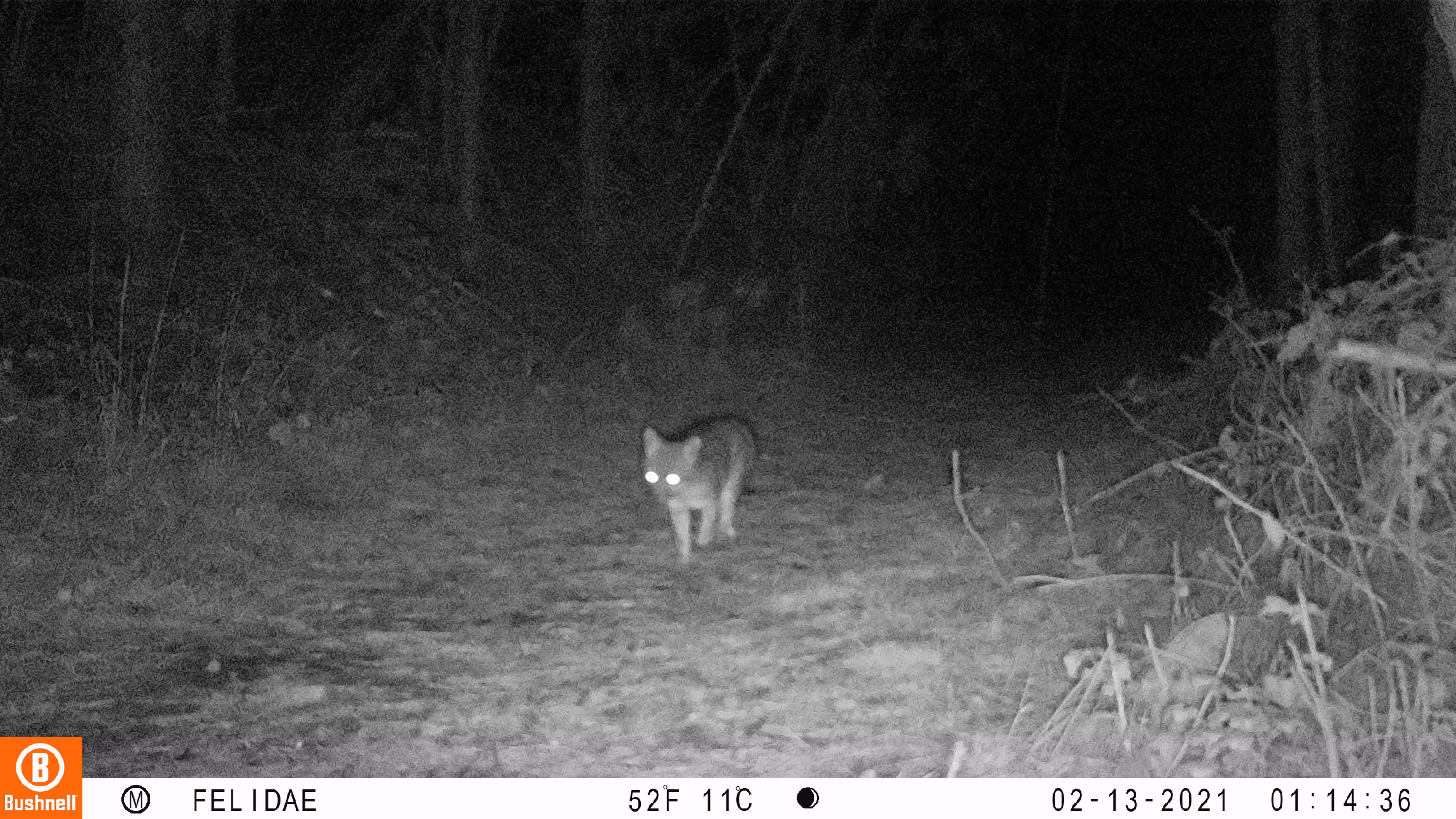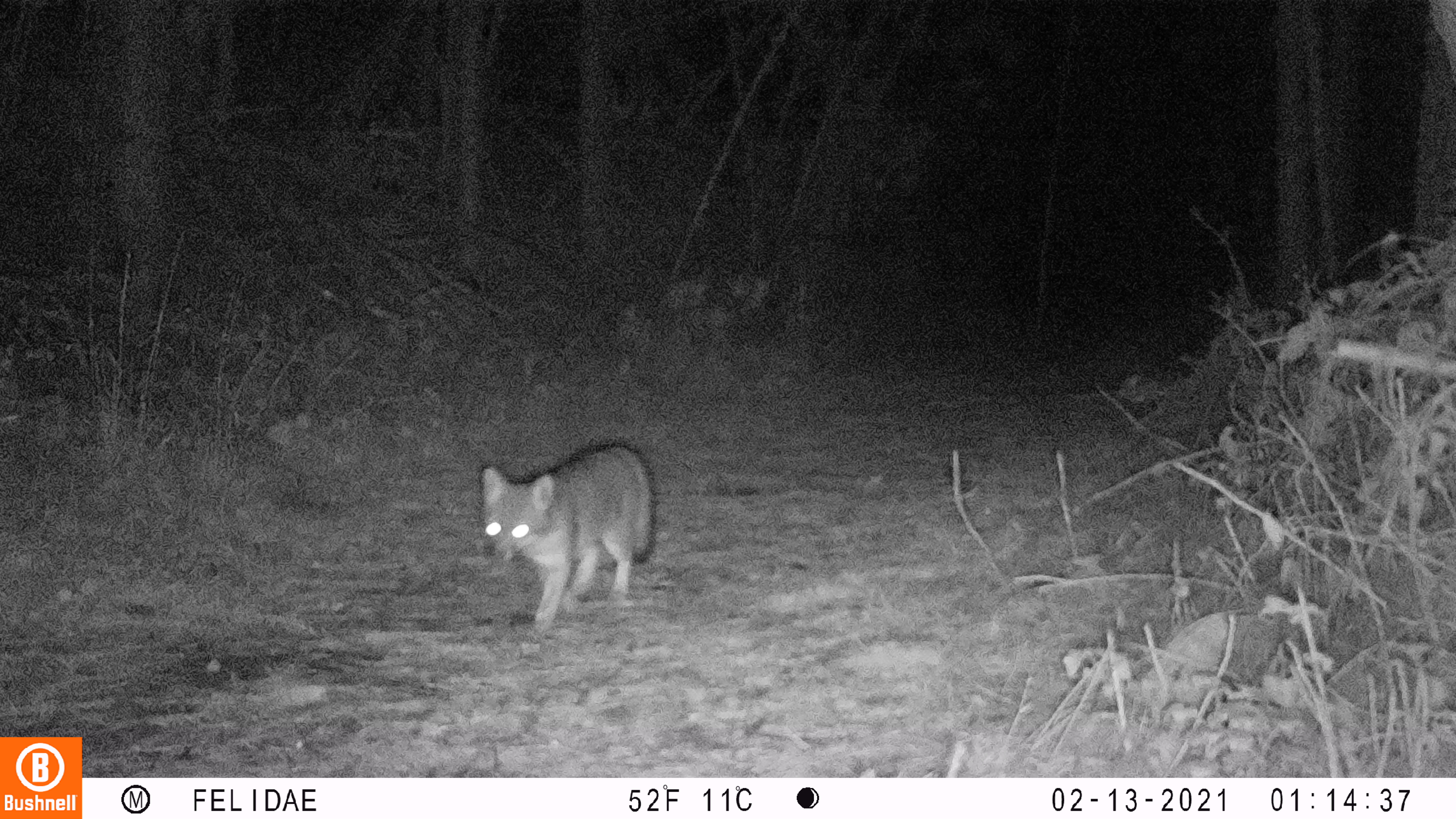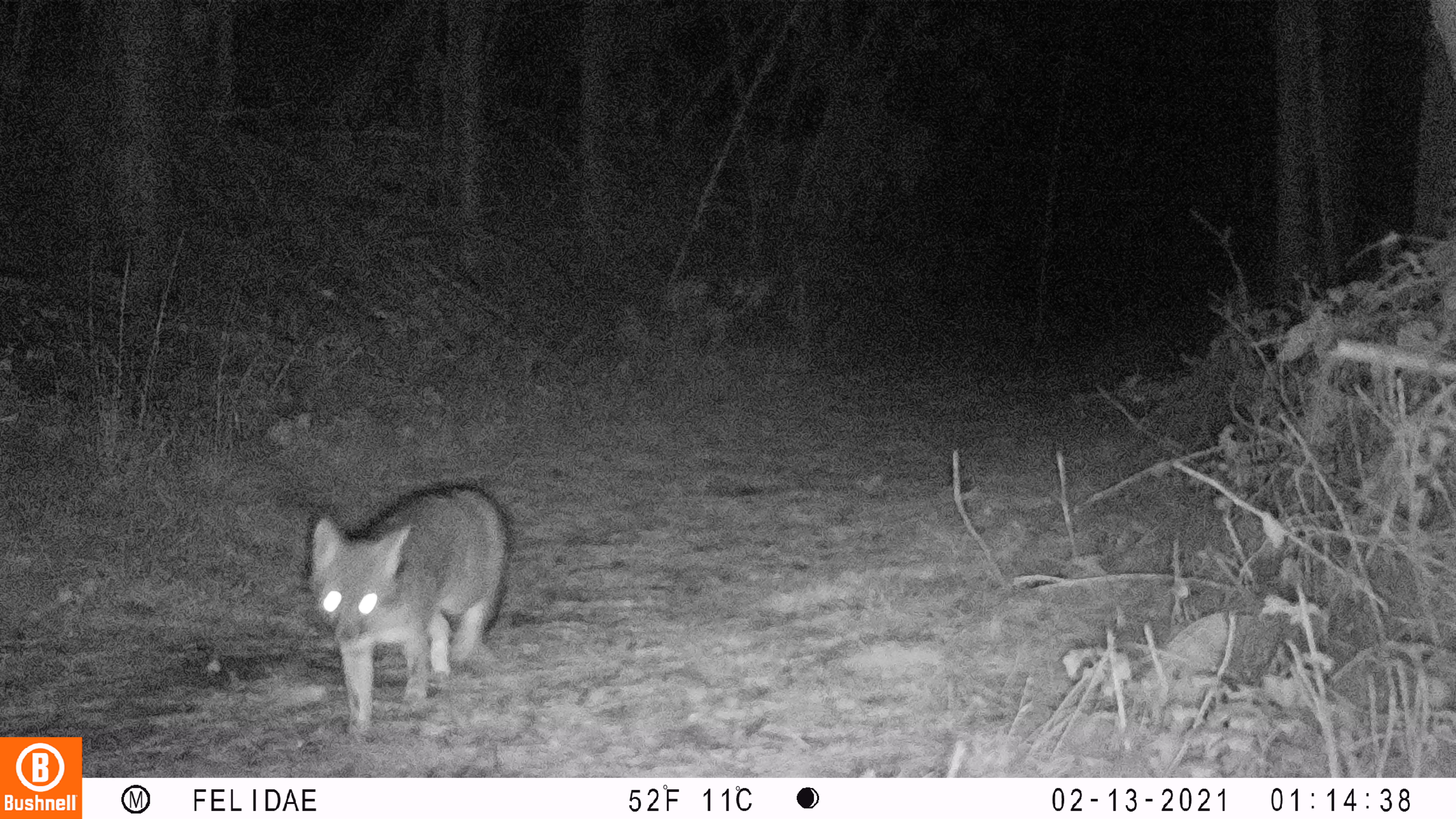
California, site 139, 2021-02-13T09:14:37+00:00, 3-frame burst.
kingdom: Animalia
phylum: Chordata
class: Mammalia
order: Carnivora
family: Canidae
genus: Urocyon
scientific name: Urocyon cinereoargenteus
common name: gray fox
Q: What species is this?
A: Gray fox (Urocyon cinereoargenteus).